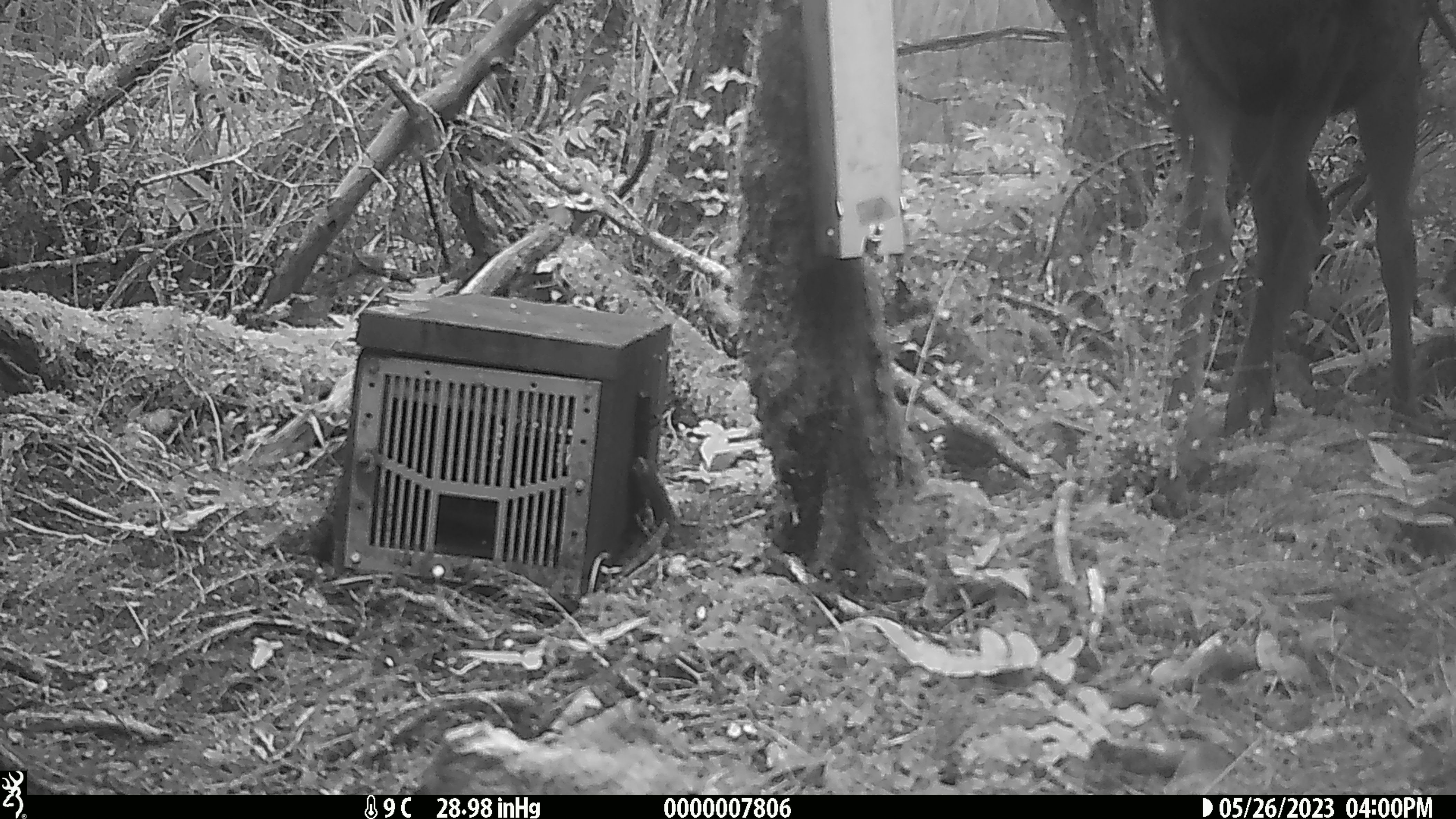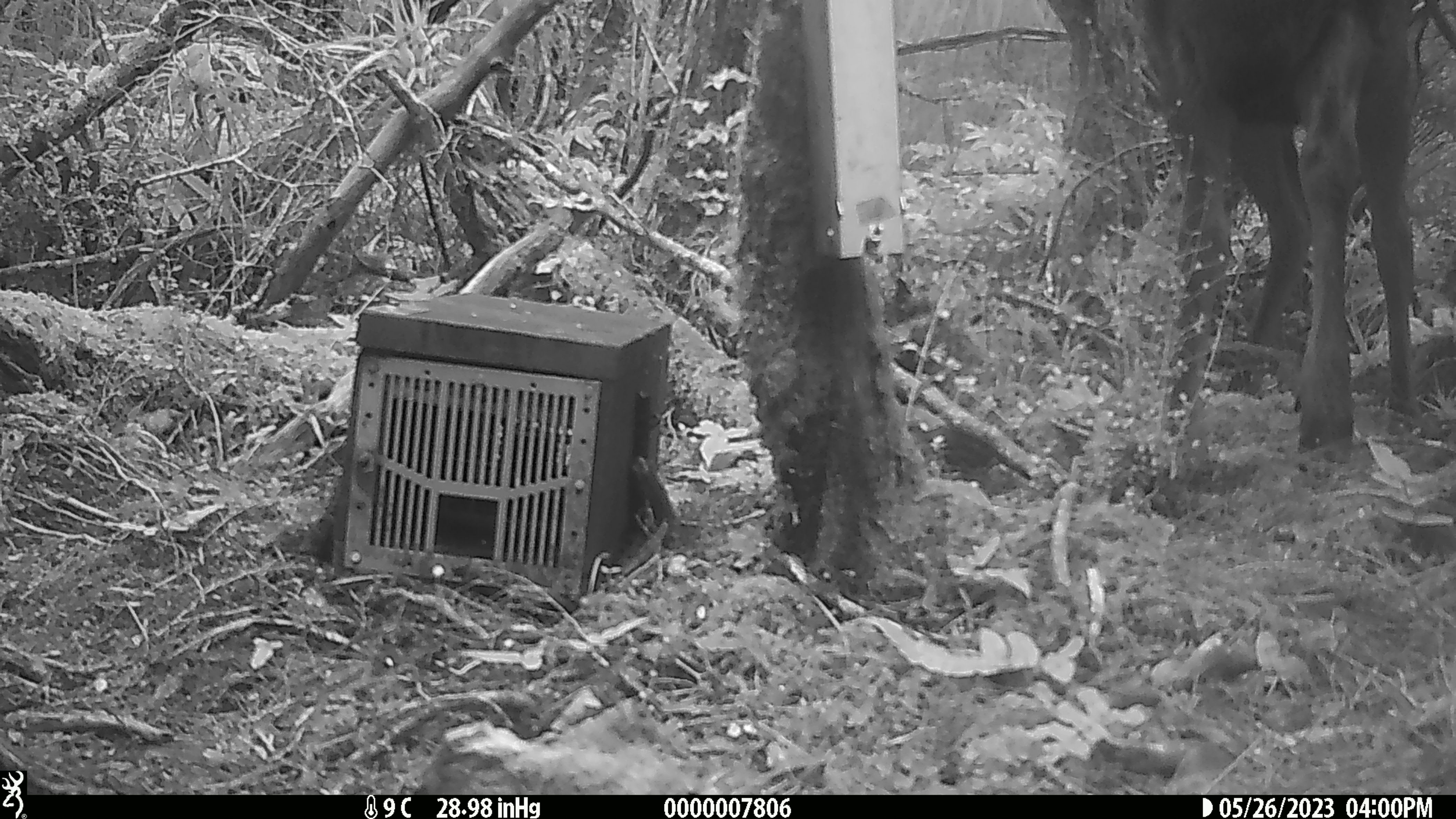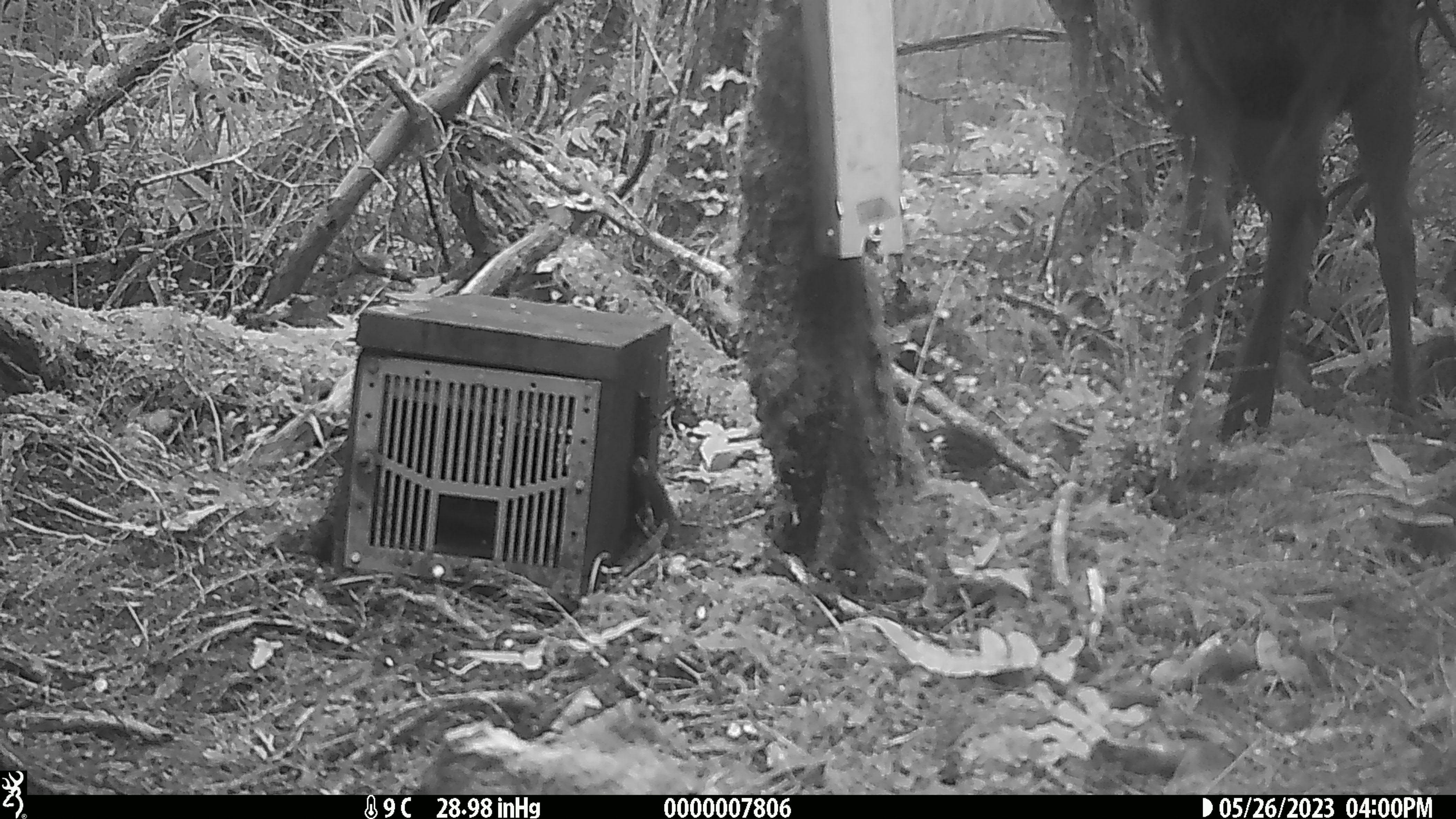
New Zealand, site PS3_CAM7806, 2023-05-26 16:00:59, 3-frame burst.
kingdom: Animalia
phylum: Chordata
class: Mammalia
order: Artiodactyla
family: Cervidae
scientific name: Cervidae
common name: deer